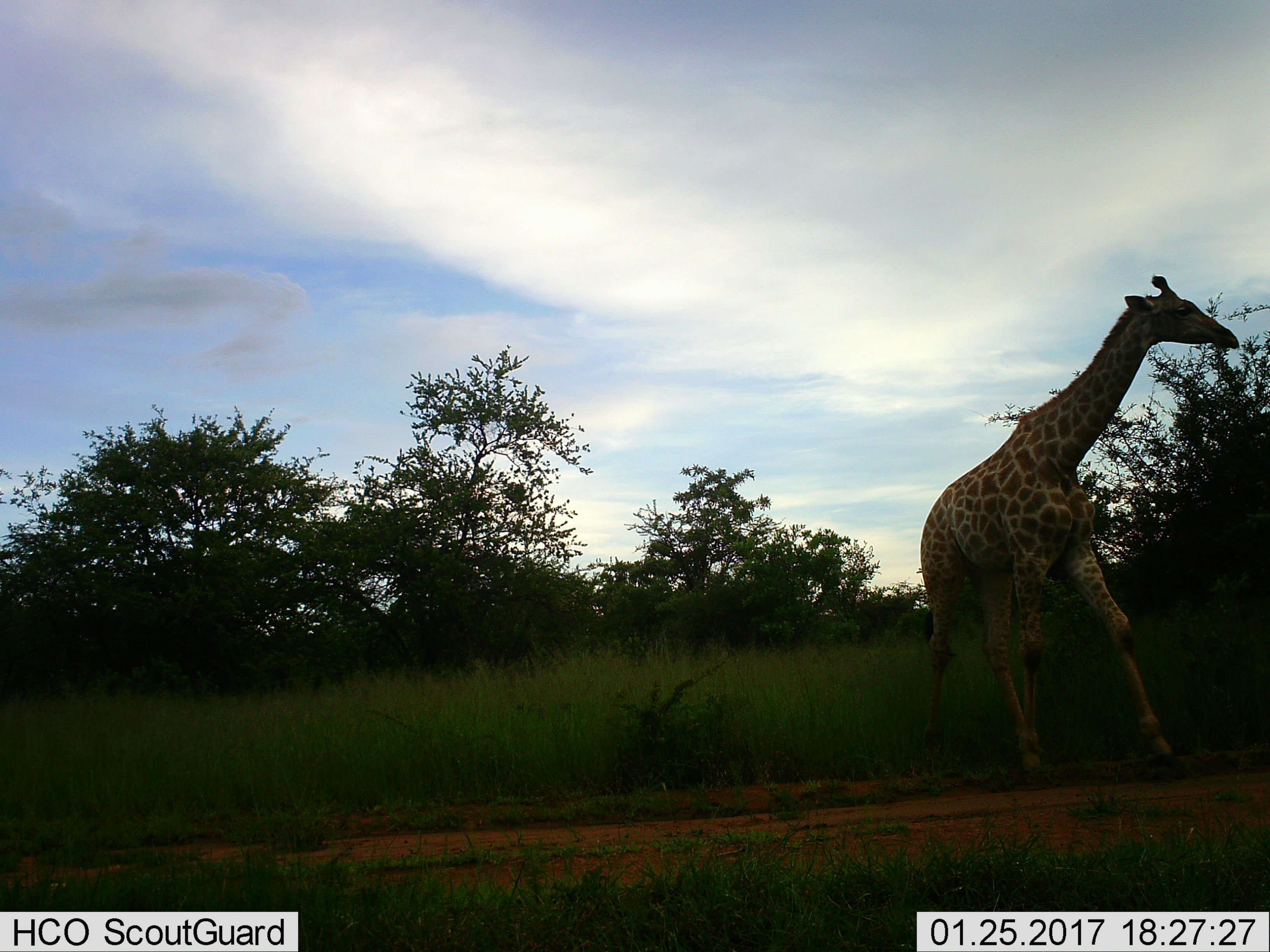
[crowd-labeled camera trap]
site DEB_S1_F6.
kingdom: Animalia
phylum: Chordata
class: Mammalia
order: Artiodactyla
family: Giraffidae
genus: Giraffa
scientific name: Giraffa camelopardalis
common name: giraffe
Giraffe (Giraffa camelopardalis), count 1. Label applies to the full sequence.